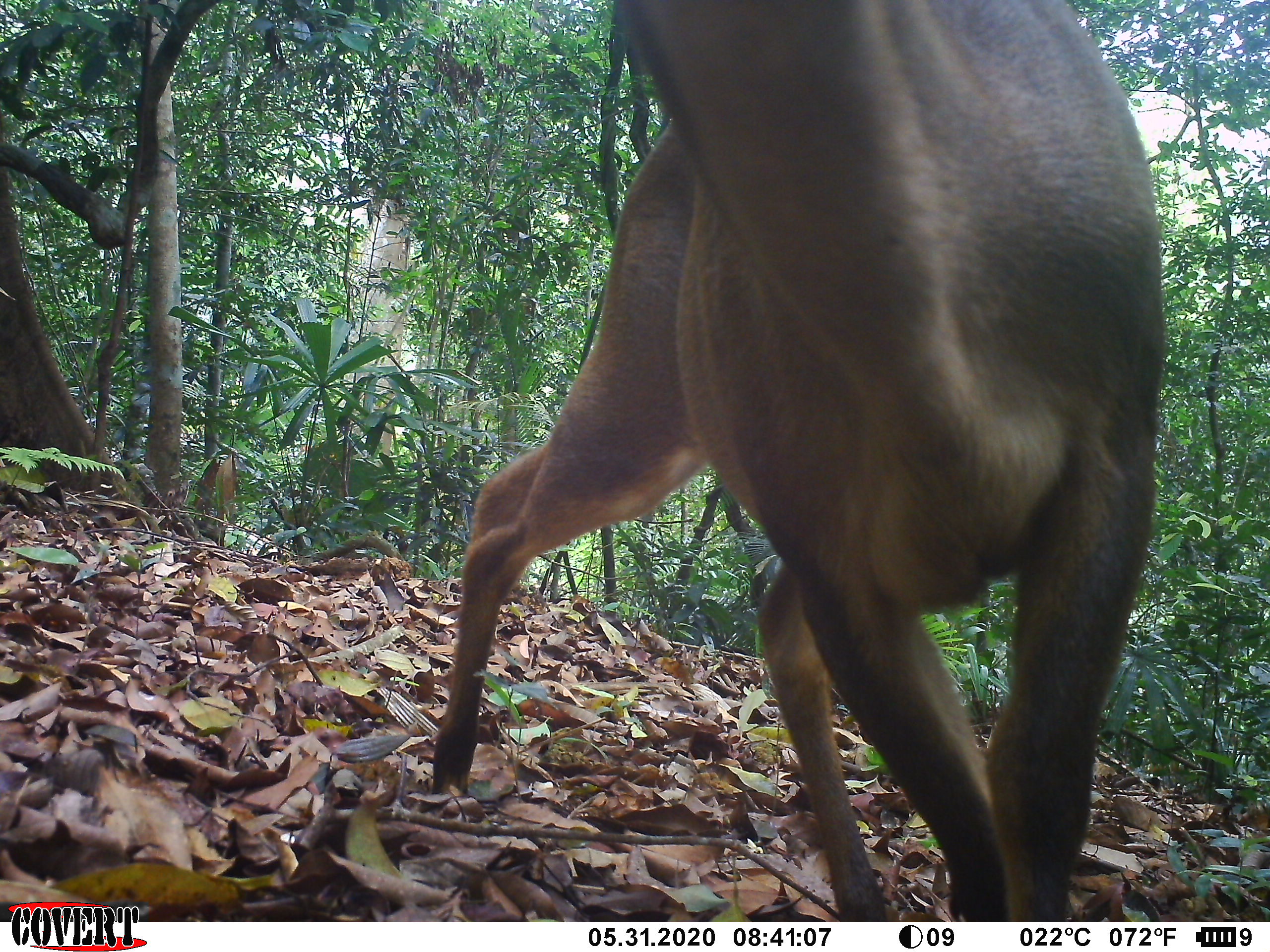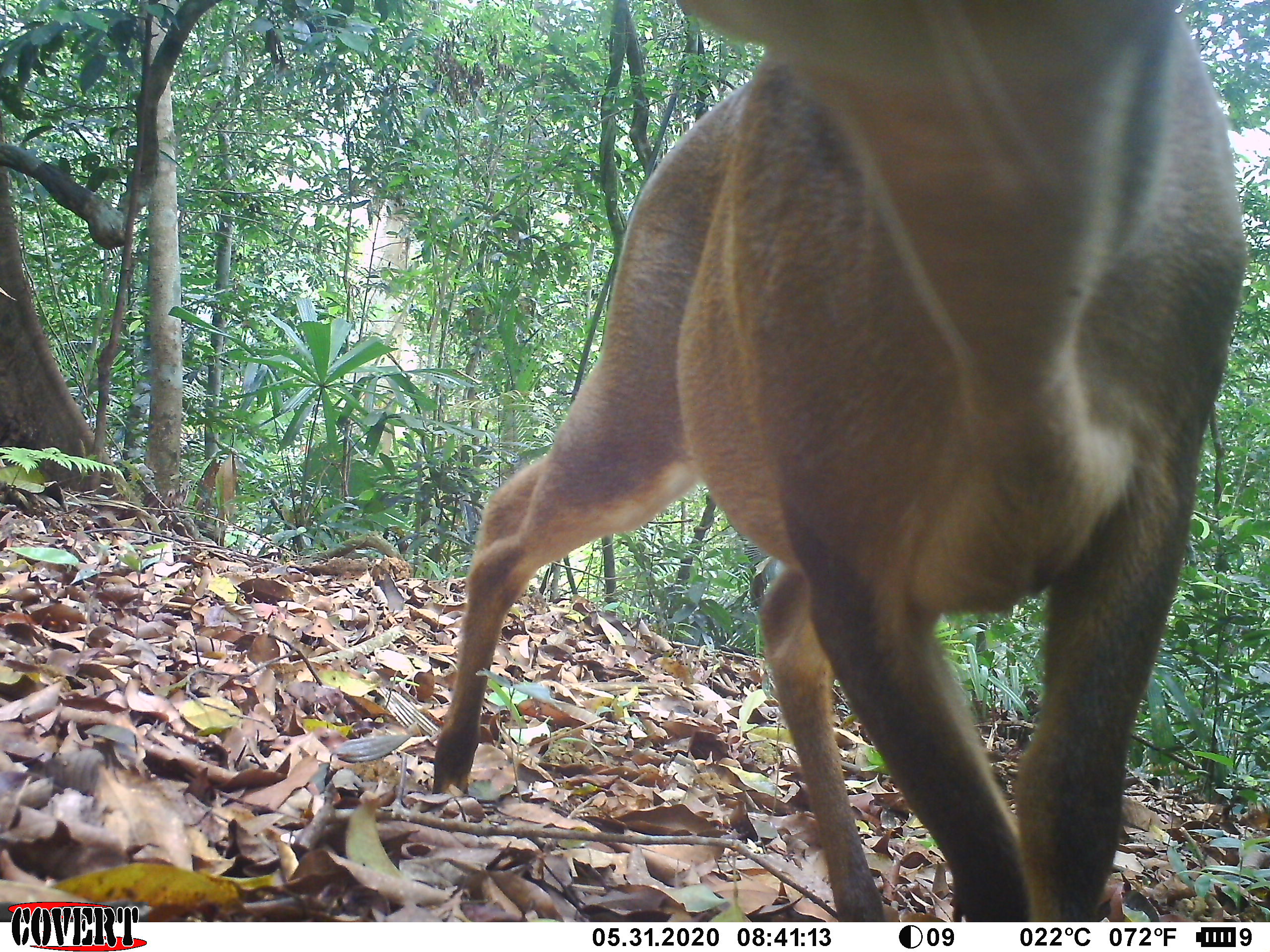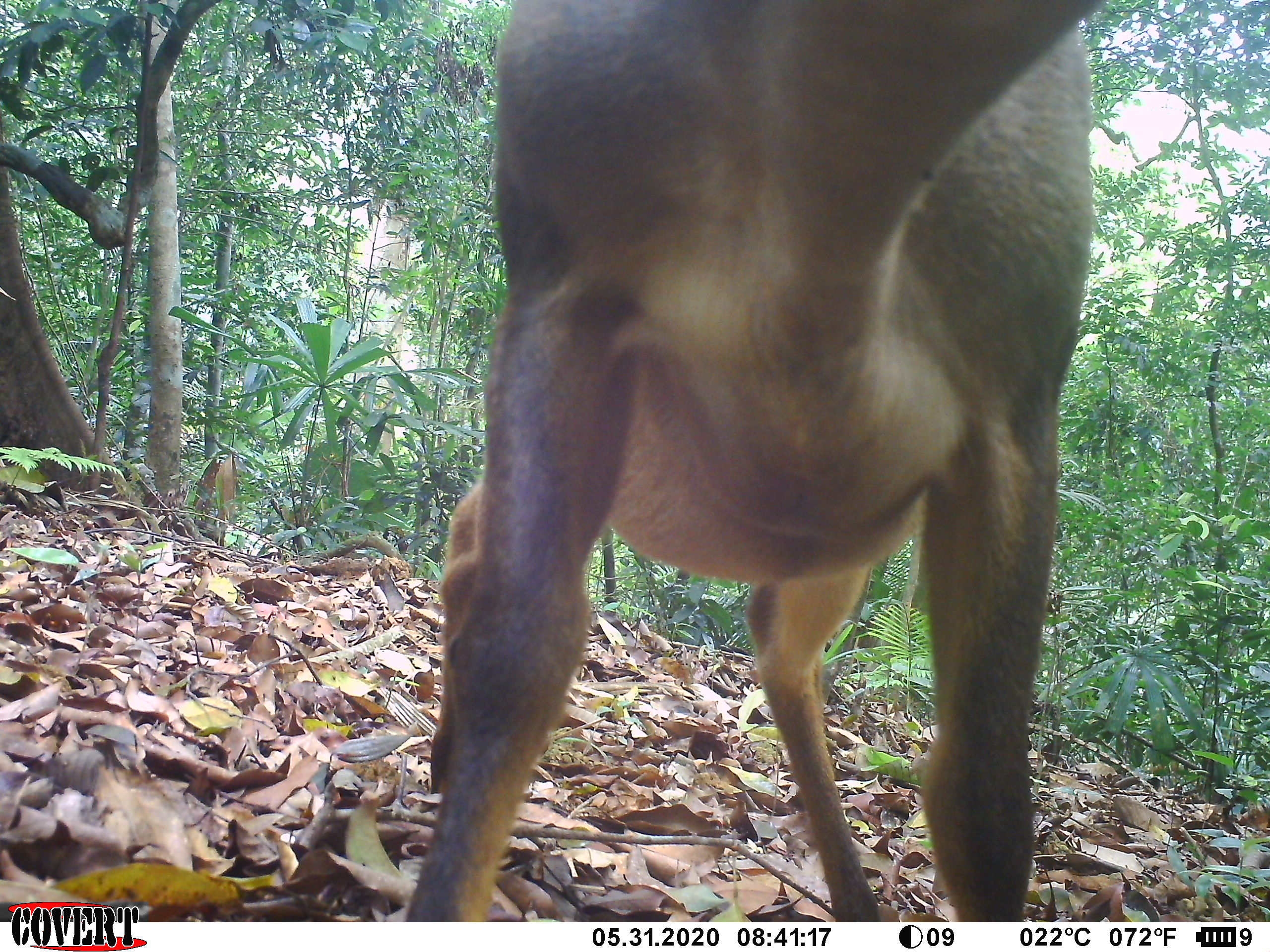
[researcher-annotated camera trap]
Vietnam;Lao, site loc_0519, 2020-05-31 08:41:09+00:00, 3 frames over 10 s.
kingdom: Animalia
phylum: Chordata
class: Mammalia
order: Artiodactyla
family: Cervidae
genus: Muntiacus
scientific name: Muntiacus vuquangensis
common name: large-antlered muntjac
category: large antlered muntjac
Large antlered muntjac (large-antlered muntjac) (Muntiacus vuquangensis). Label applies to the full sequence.